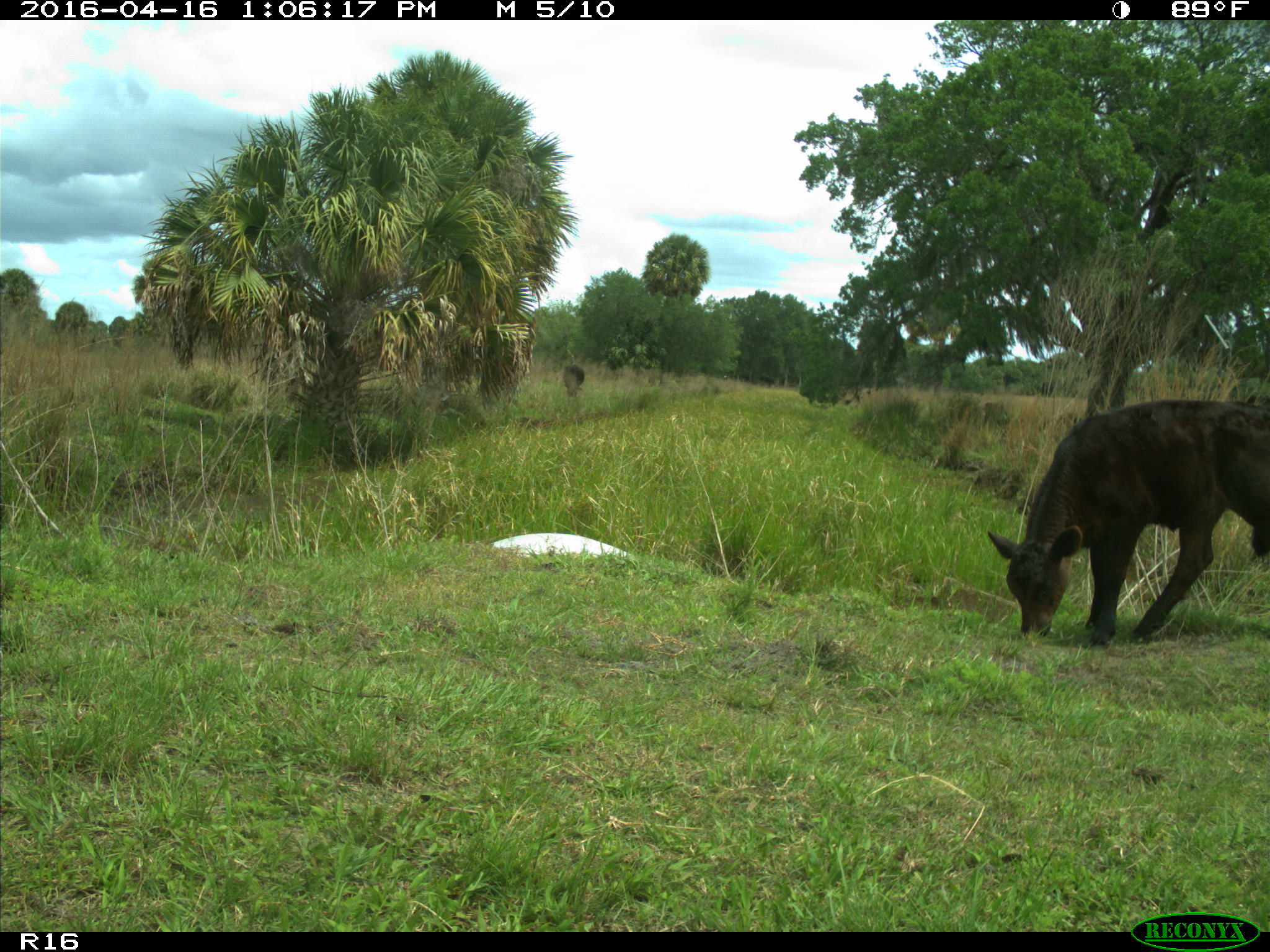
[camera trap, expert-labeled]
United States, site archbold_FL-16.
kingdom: Animalia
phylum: Chordata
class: Mammalia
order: Artiodactyla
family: Bovidae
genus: Bos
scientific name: Bos taurus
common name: domestic cow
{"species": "Bos taurus (domestic cow)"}